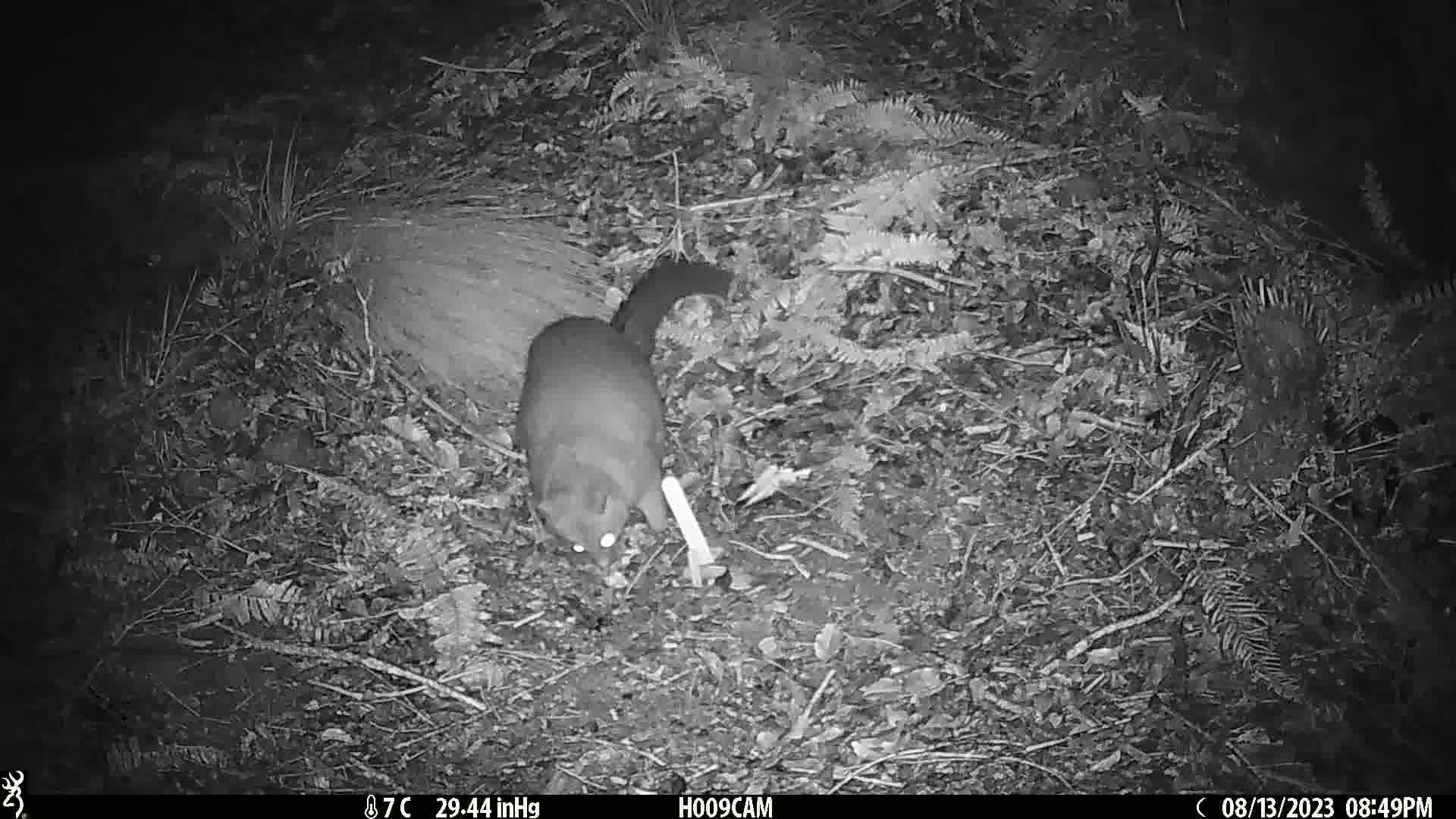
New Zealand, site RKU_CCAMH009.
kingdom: Animalia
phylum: Chordata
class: Mammalia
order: Diprotodontia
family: Phalangeridae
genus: Trichosurus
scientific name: Trichosurus vulpecula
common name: common brushtail possum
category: possum